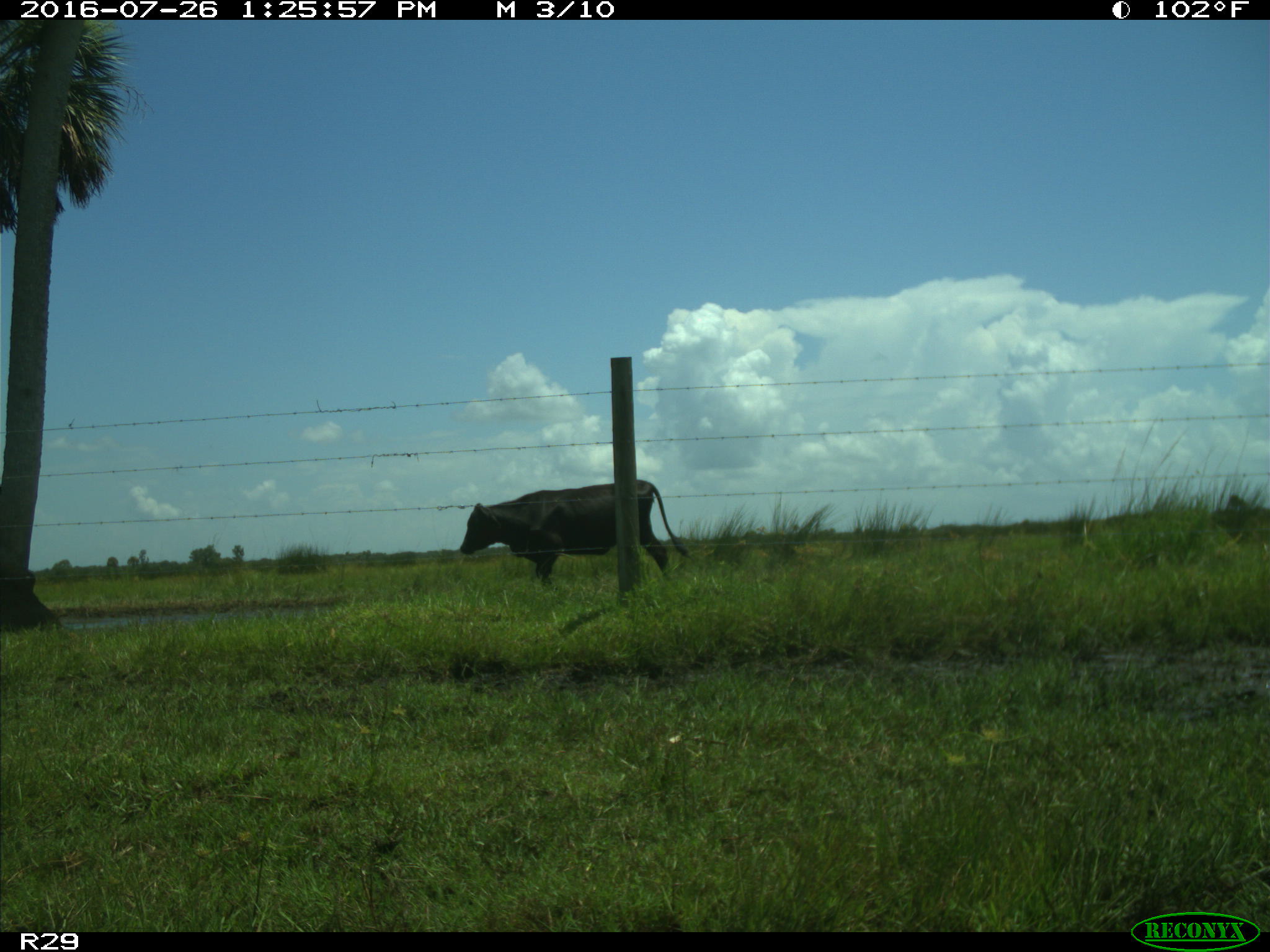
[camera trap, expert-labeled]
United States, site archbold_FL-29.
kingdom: Animalia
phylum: Chordata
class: Mammalia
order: Artiodactyla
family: Bovidae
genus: Bos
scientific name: Bos taurus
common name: domestic cow